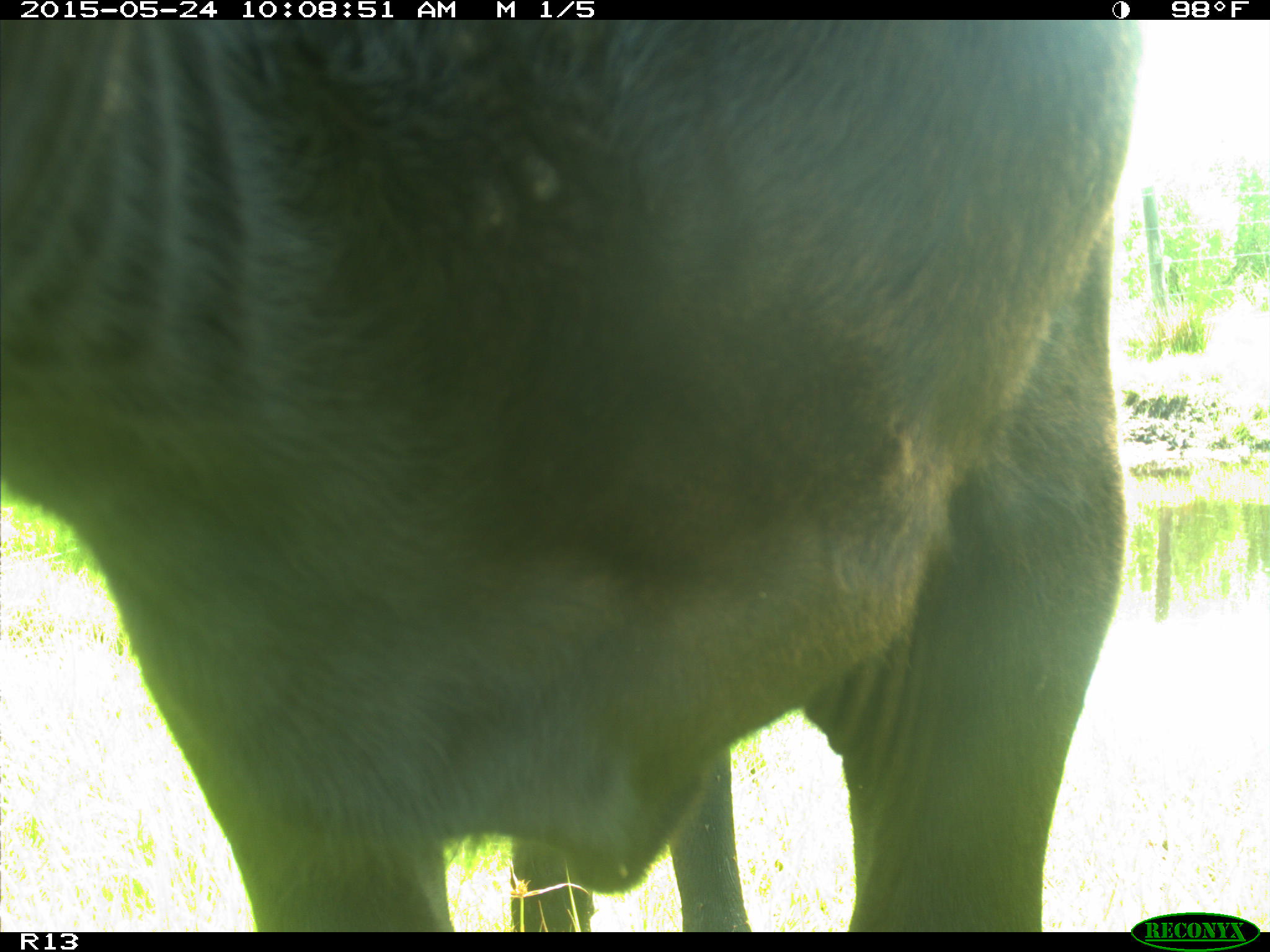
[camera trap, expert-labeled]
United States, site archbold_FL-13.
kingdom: Animalia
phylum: Chordata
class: Mammalia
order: Artiodactyla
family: Bovidae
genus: Bos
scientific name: Bos taurus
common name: domestic cow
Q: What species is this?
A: Bos taurus (domestic cow).